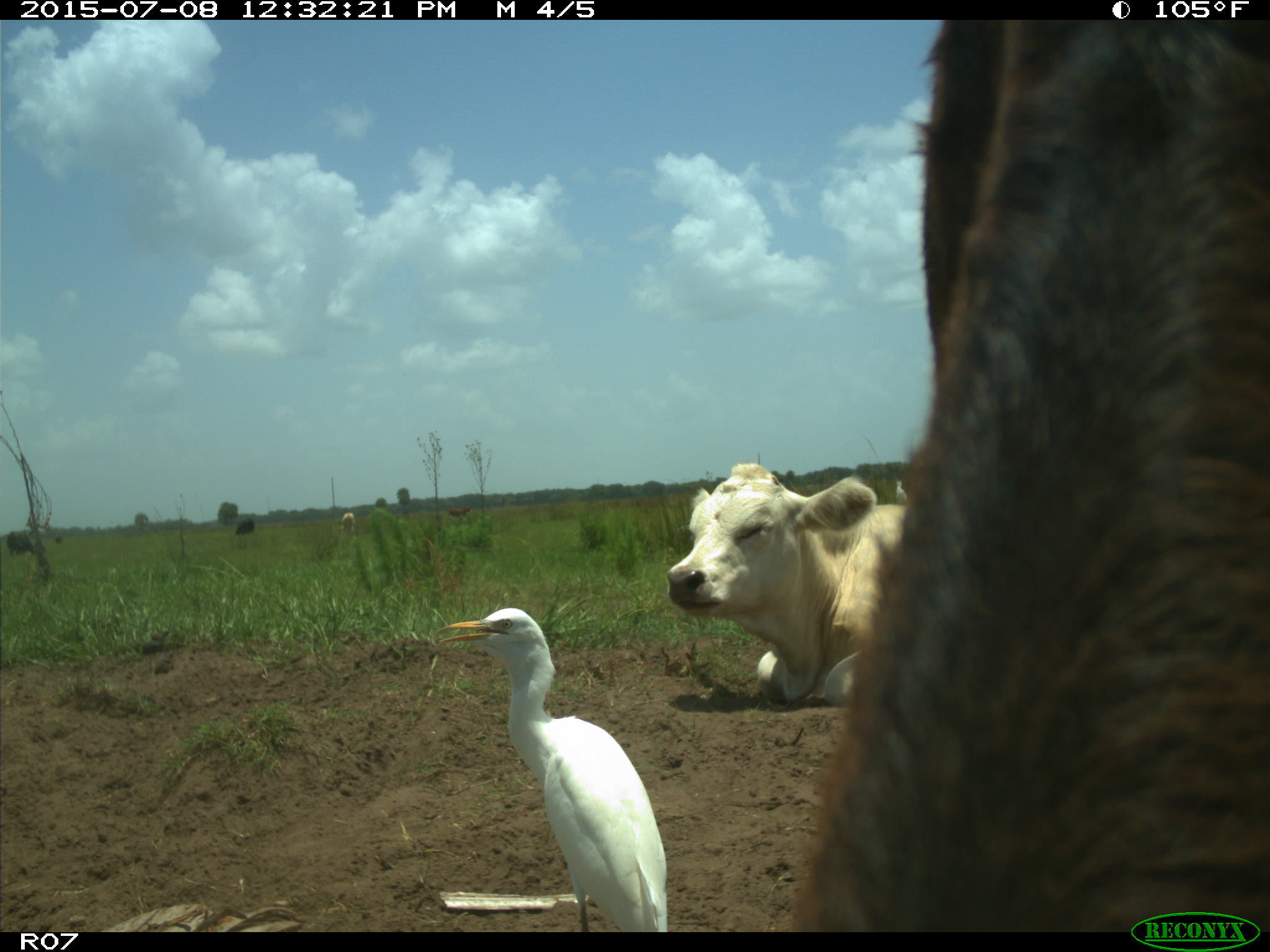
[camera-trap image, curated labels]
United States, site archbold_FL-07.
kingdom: Animalia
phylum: Chordata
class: Mammalia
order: Artiodactyla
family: Bovidae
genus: Bos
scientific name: Bos taurus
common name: domestic cow